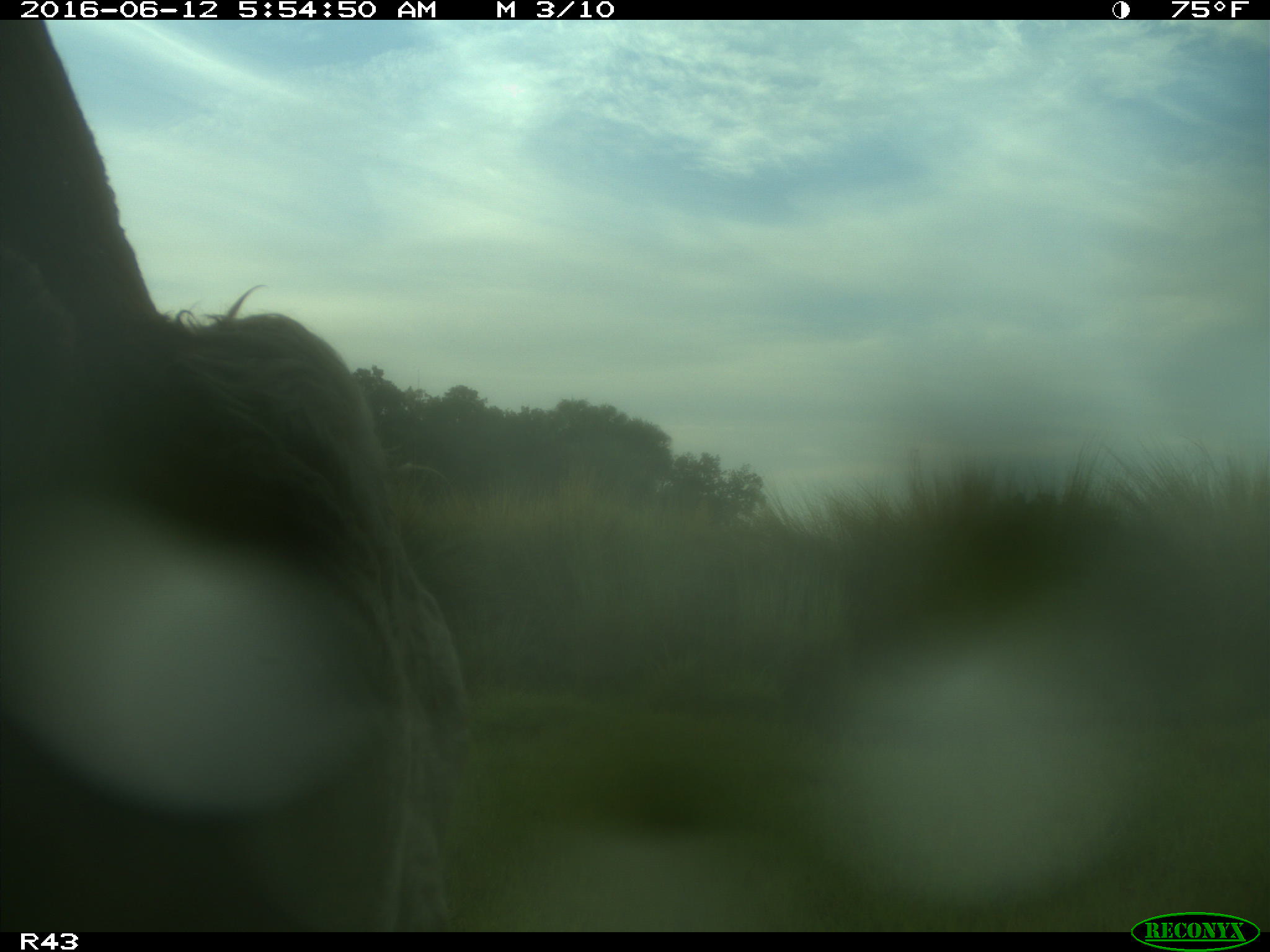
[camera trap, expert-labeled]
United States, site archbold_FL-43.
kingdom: Animalia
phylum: Chordata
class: Mammalia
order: Artiodactyla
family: Bovidae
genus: Bos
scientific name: Bos taurus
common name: domestic cow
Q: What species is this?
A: Bos taurus (domestic cow).